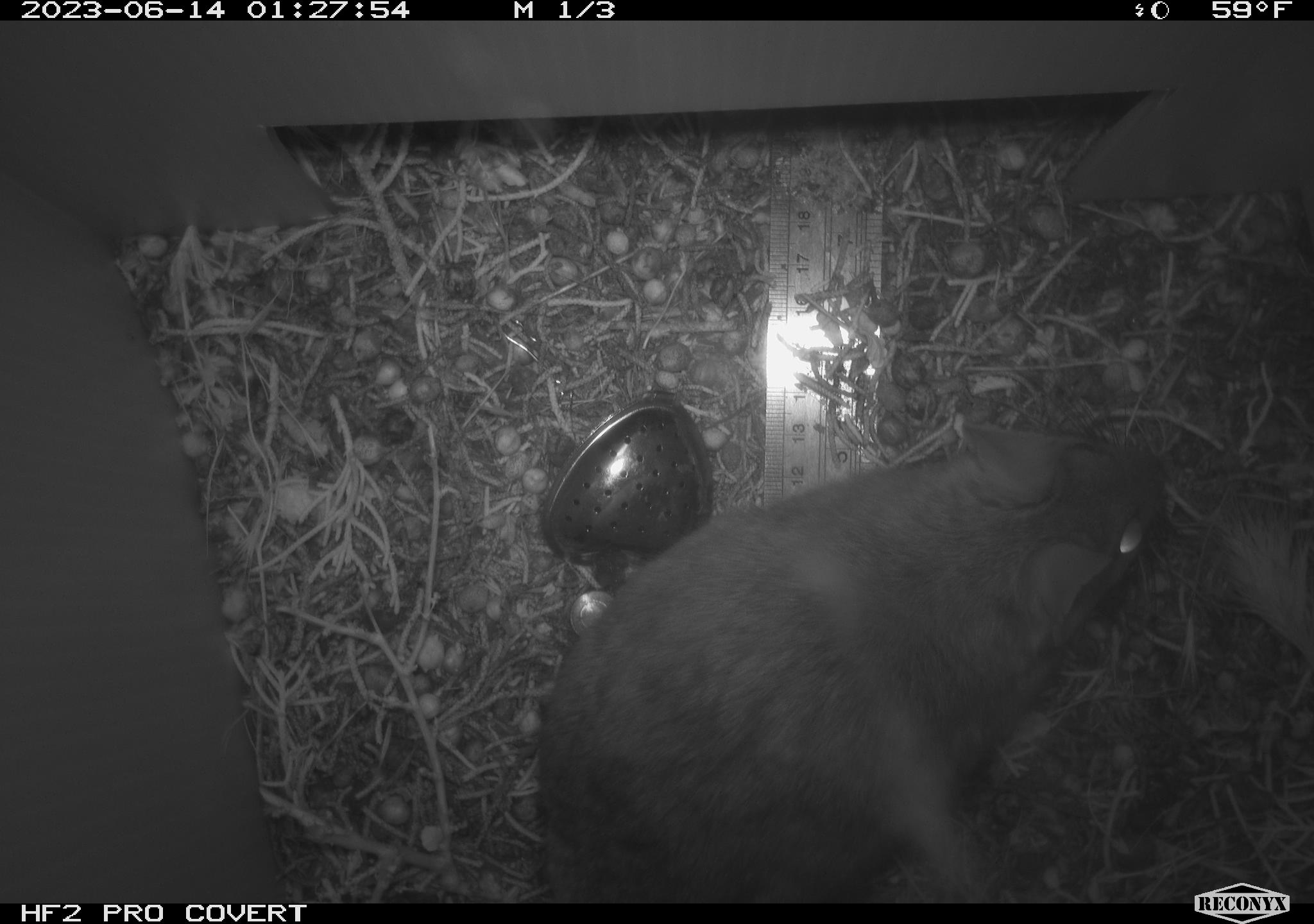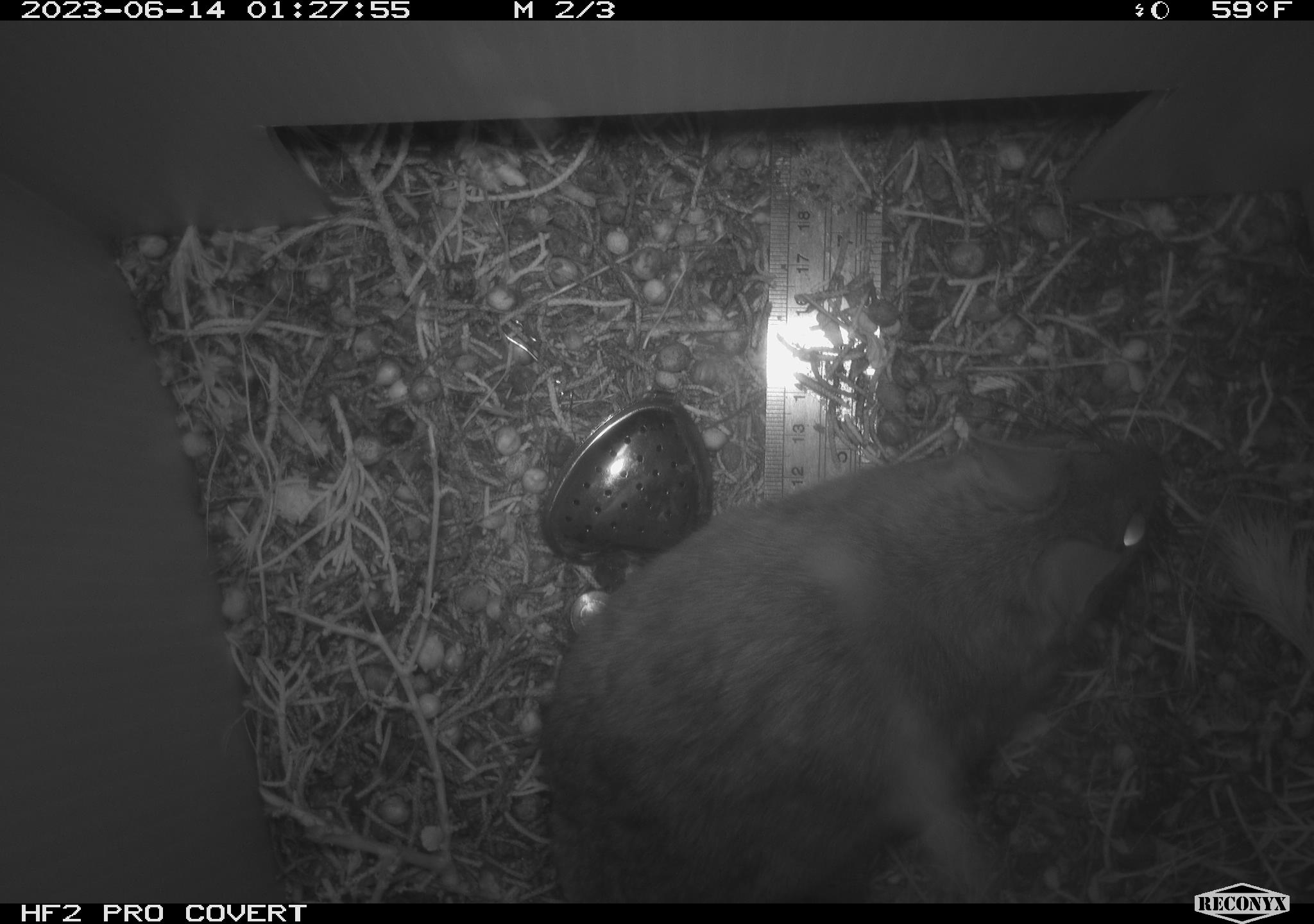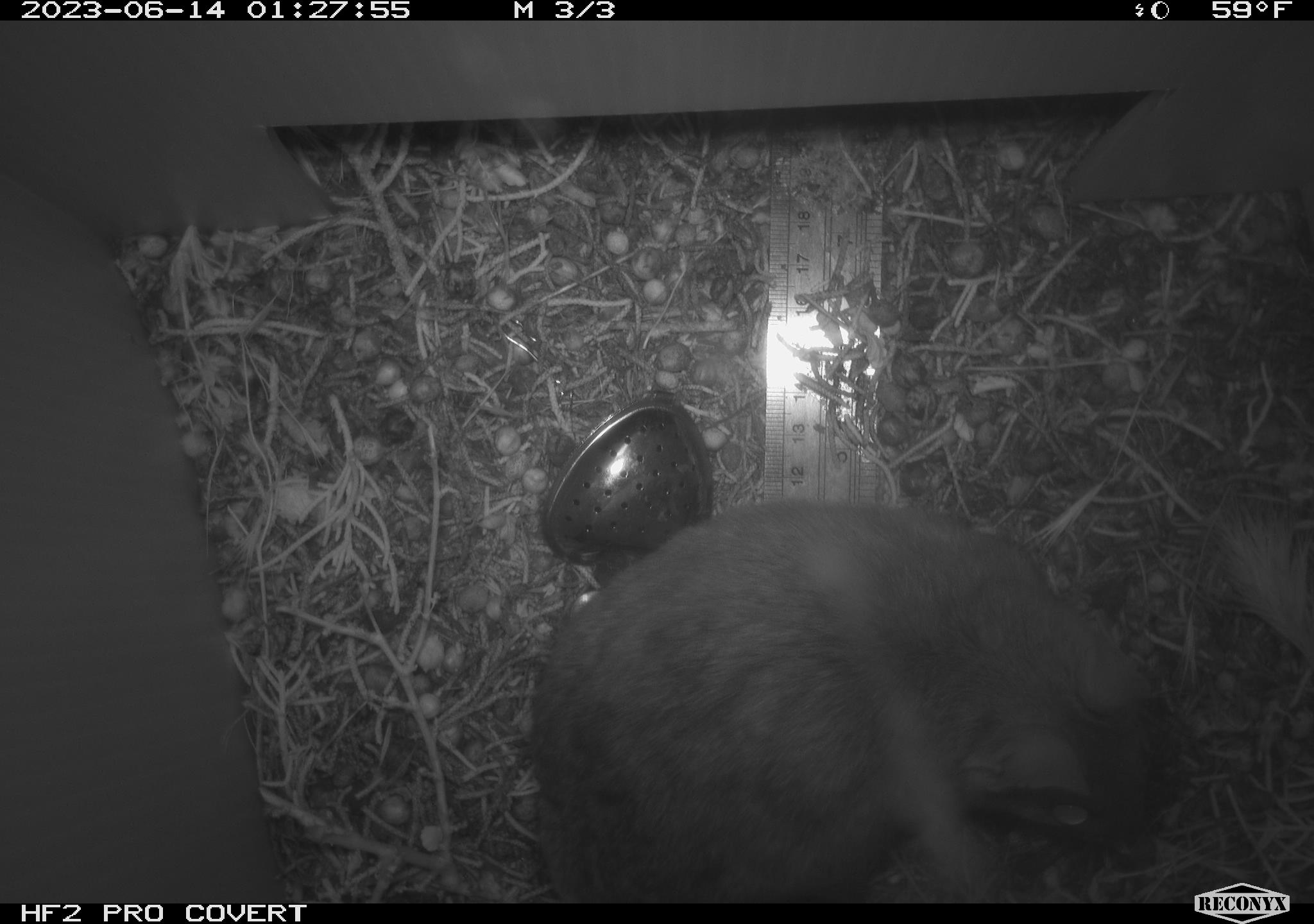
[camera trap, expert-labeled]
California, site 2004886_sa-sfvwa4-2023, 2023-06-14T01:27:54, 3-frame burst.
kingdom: Animalia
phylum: Chordata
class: Mammalia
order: Rodentia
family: Cricetidae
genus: Neotoma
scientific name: Neotoma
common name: pack rat or woodrat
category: neotoma species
Neotoma species (pack rat or woodrat) (Neotoma).